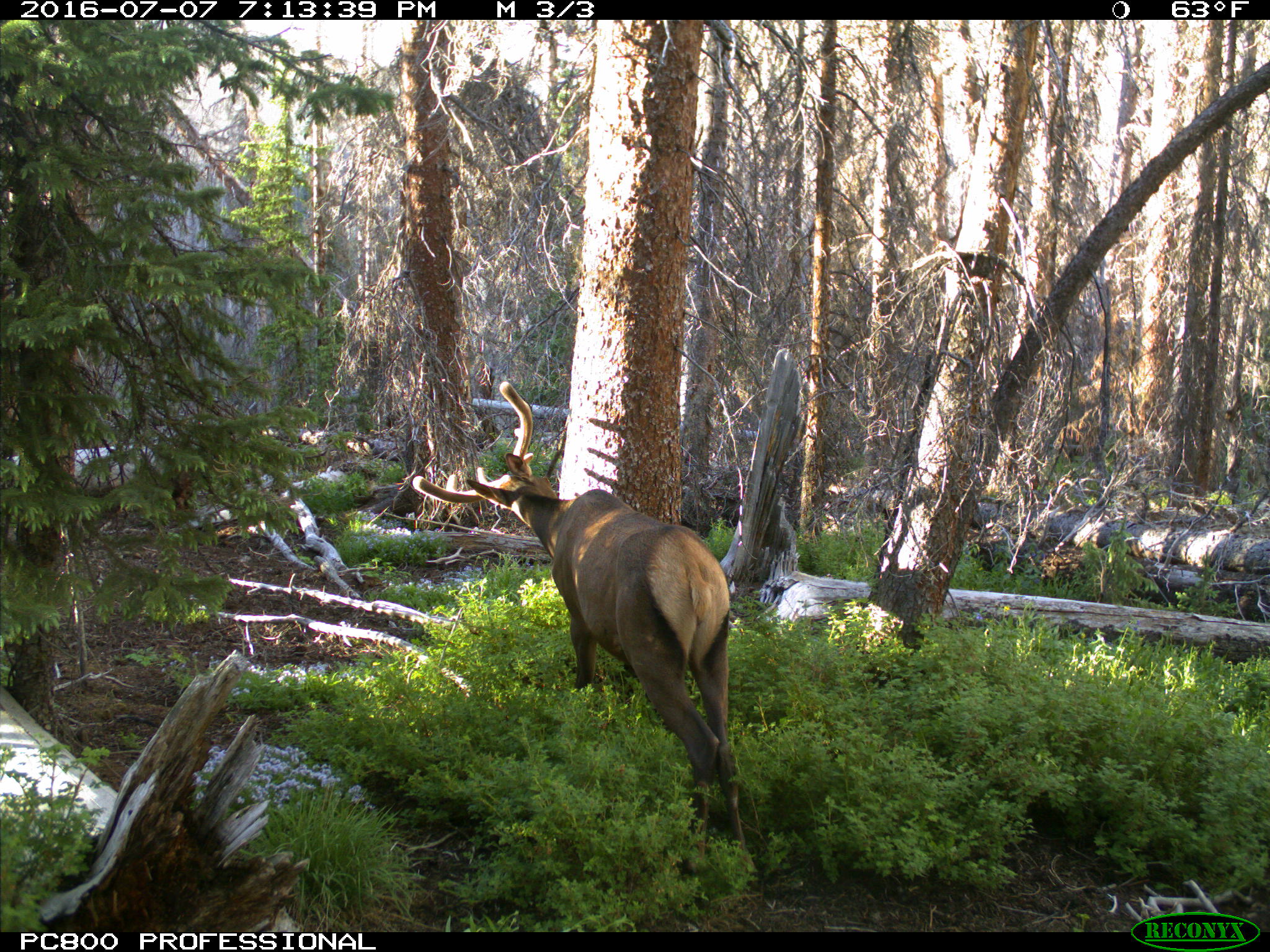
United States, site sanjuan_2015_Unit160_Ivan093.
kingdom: Animalia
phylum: Chordata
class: Mammalia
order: Artiodactyla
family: Cervidae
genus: Cervus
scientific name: Cervus elaphus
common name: red deer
Cervus elaphus (red deer).